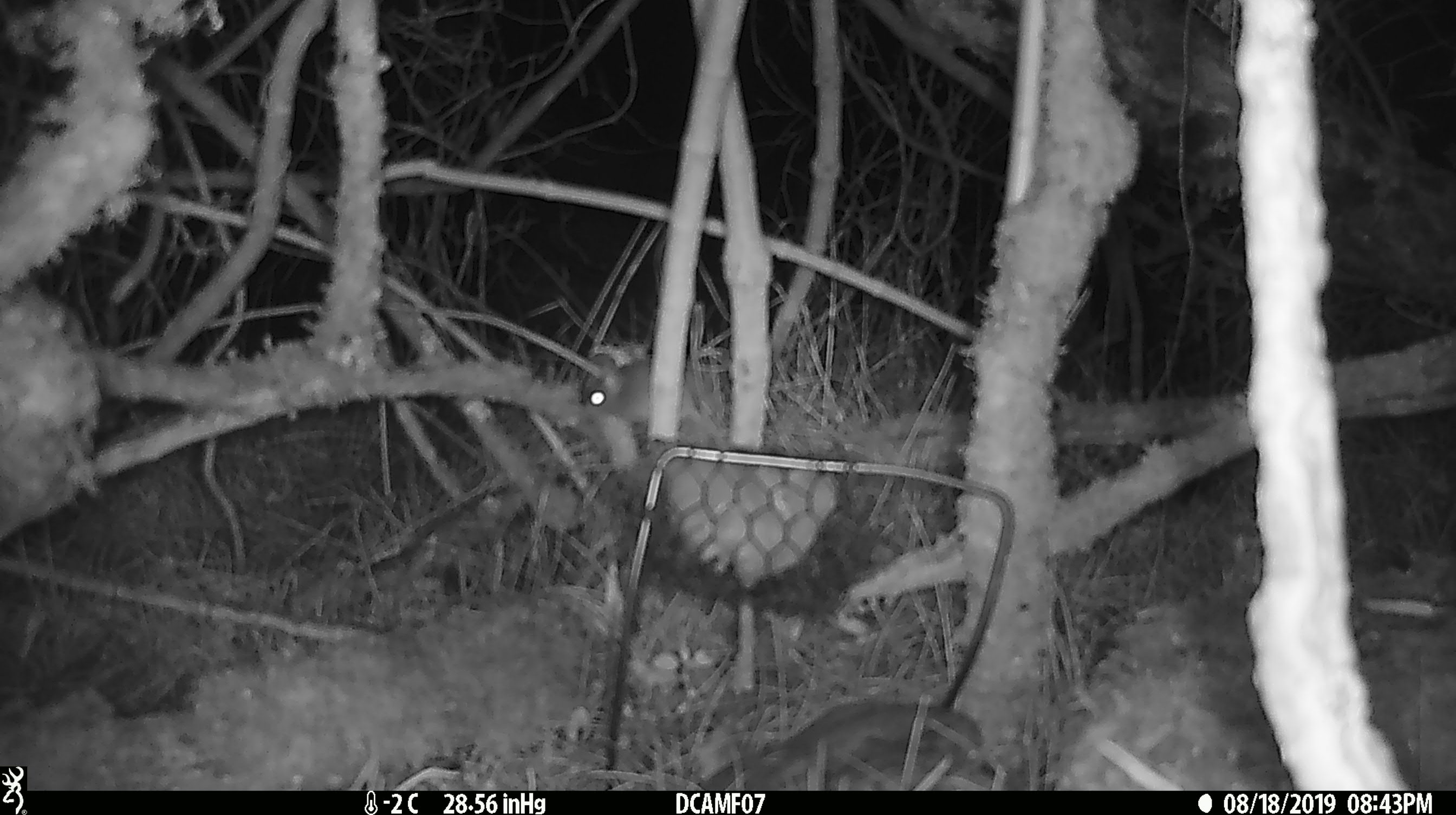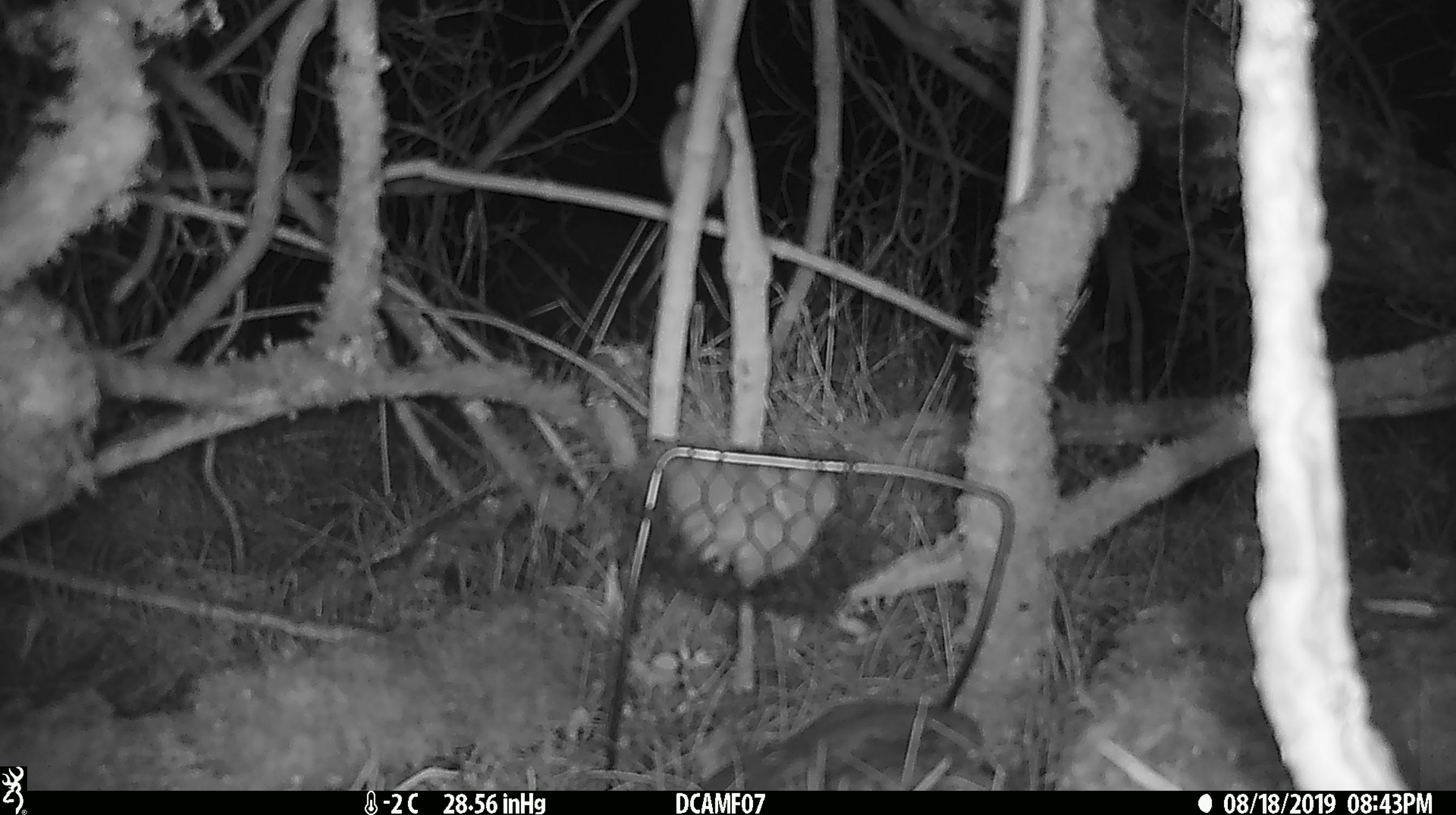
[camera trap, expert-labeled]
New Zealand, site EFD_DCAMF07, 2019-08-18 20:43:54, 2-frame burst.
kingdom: Animalia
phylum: Chordata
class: Mammalia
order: Rodentia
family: Muridae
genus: Mus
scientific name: Mus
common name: mouse